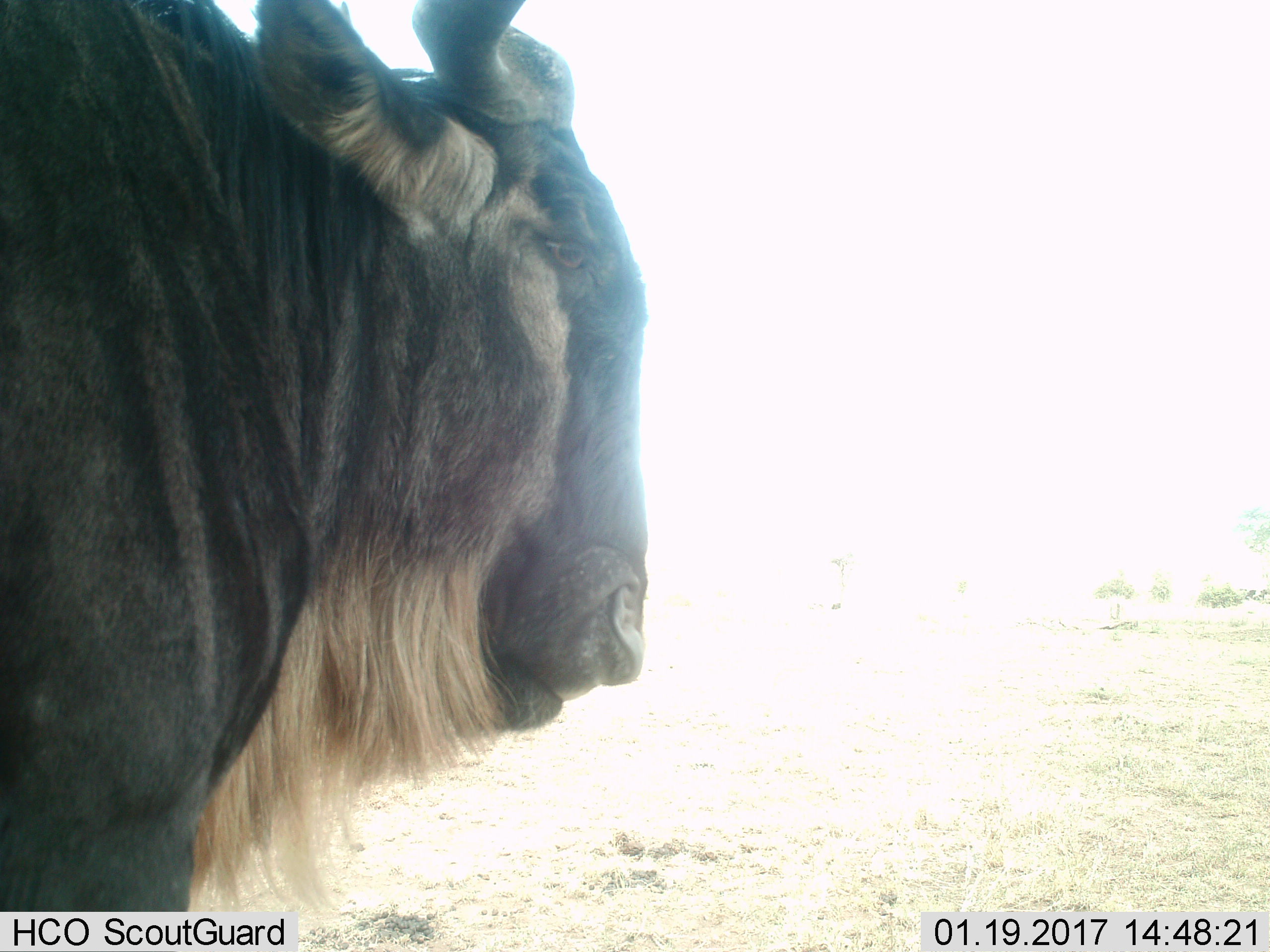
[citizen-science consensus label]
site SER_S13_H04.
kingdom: Animalia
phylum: Chordata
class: Mammalia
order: Artiodactyla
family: Bovidae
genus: Connochaetes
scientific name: Connochaetes taurinus taurinus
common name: blue wildebeest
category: wildebeestblue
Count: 1.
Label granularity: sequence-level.